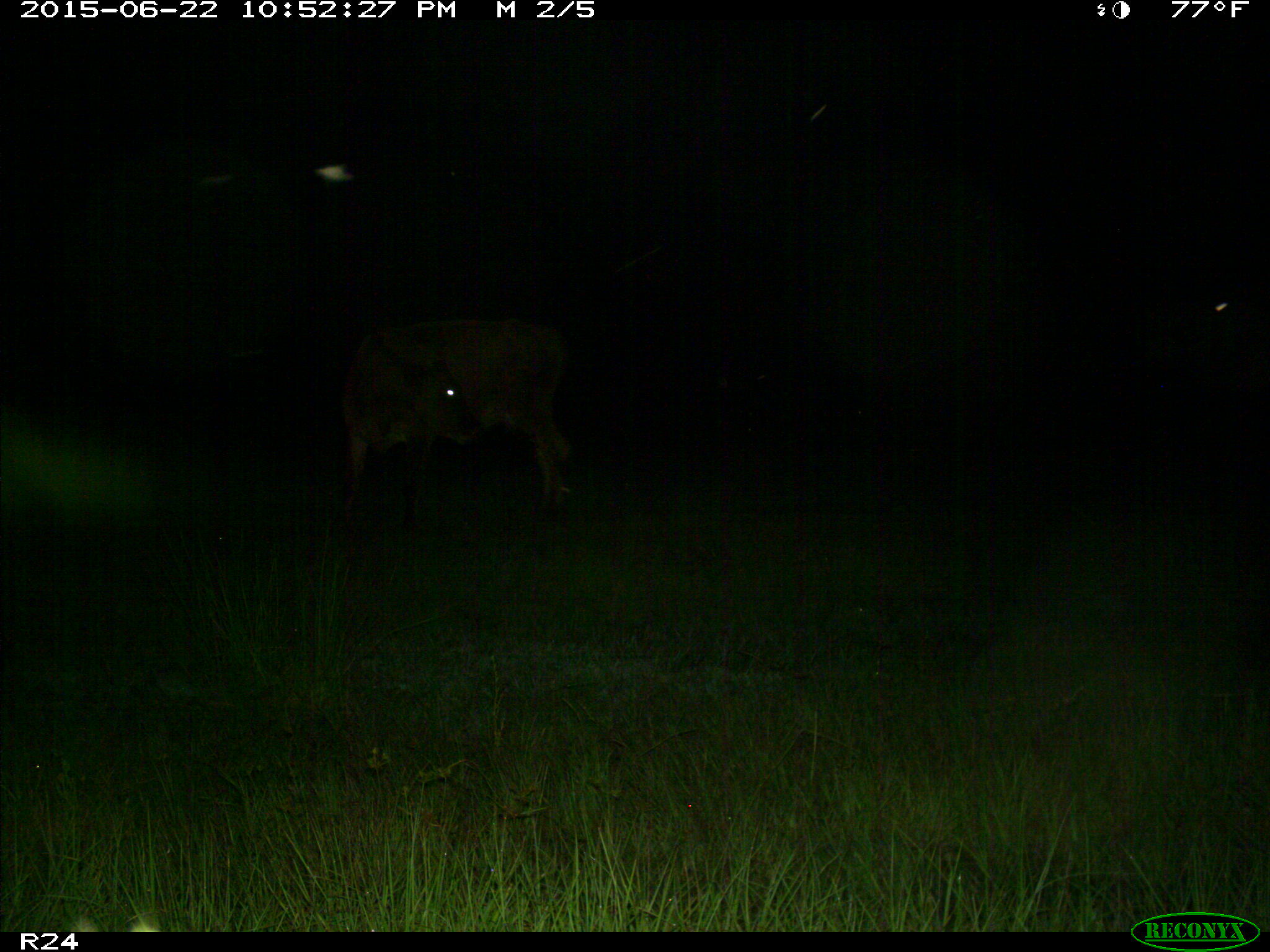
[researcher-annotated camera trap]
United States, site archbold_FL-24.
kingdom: Animalia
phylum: Chordata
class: Mammalia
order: Artiodactyla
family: Bovidae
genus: Bos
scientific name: Bos taurus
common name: domestic cow